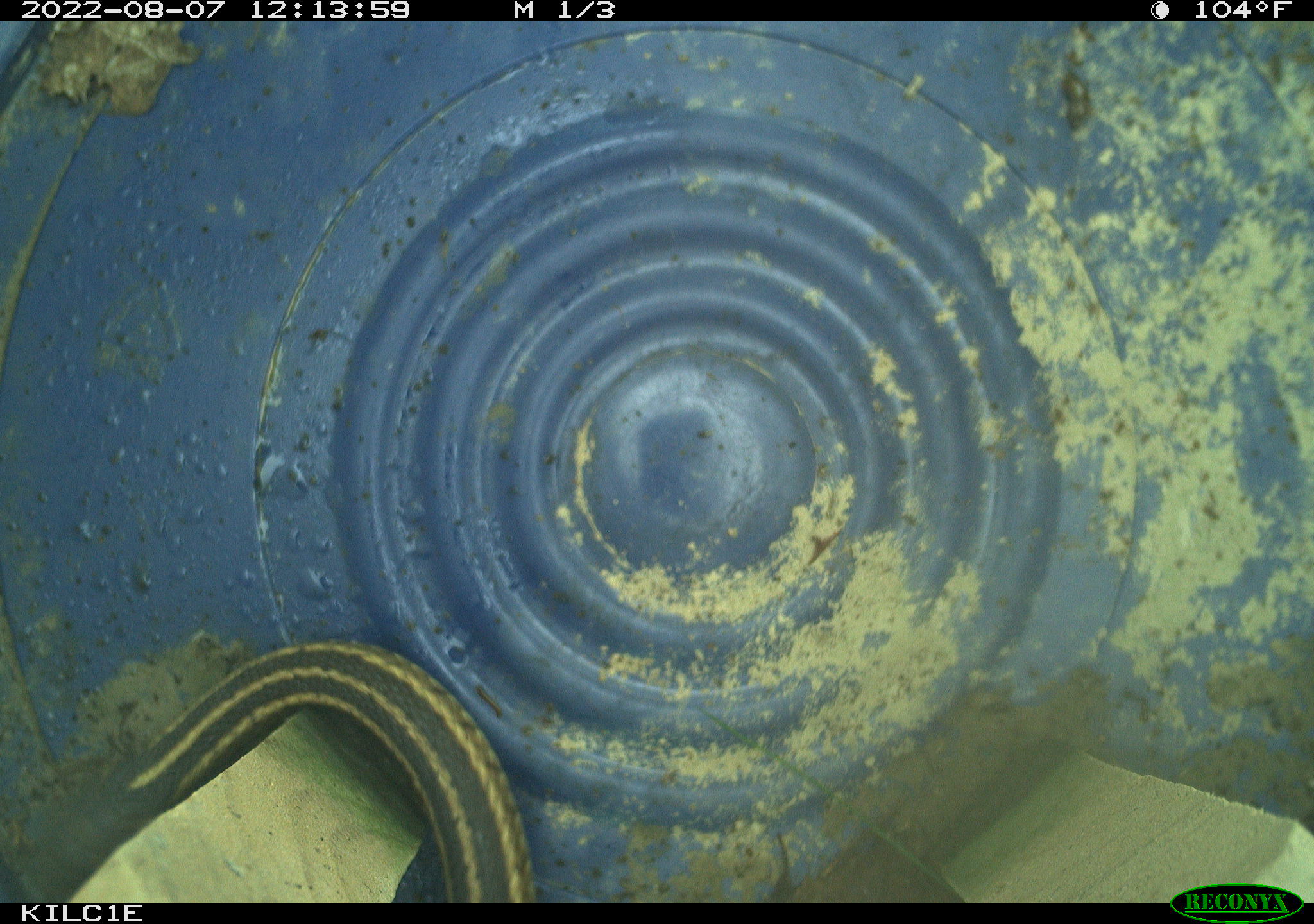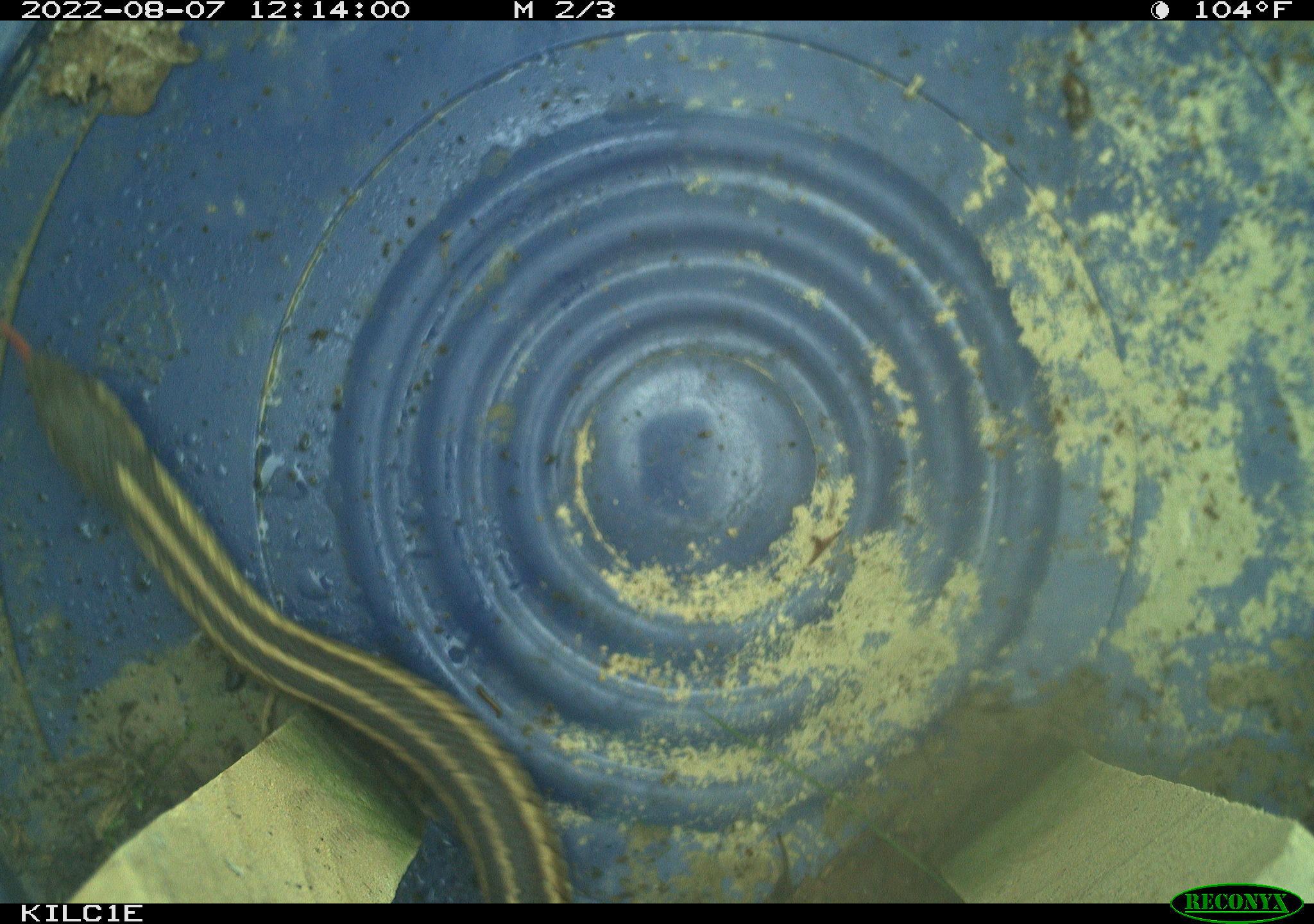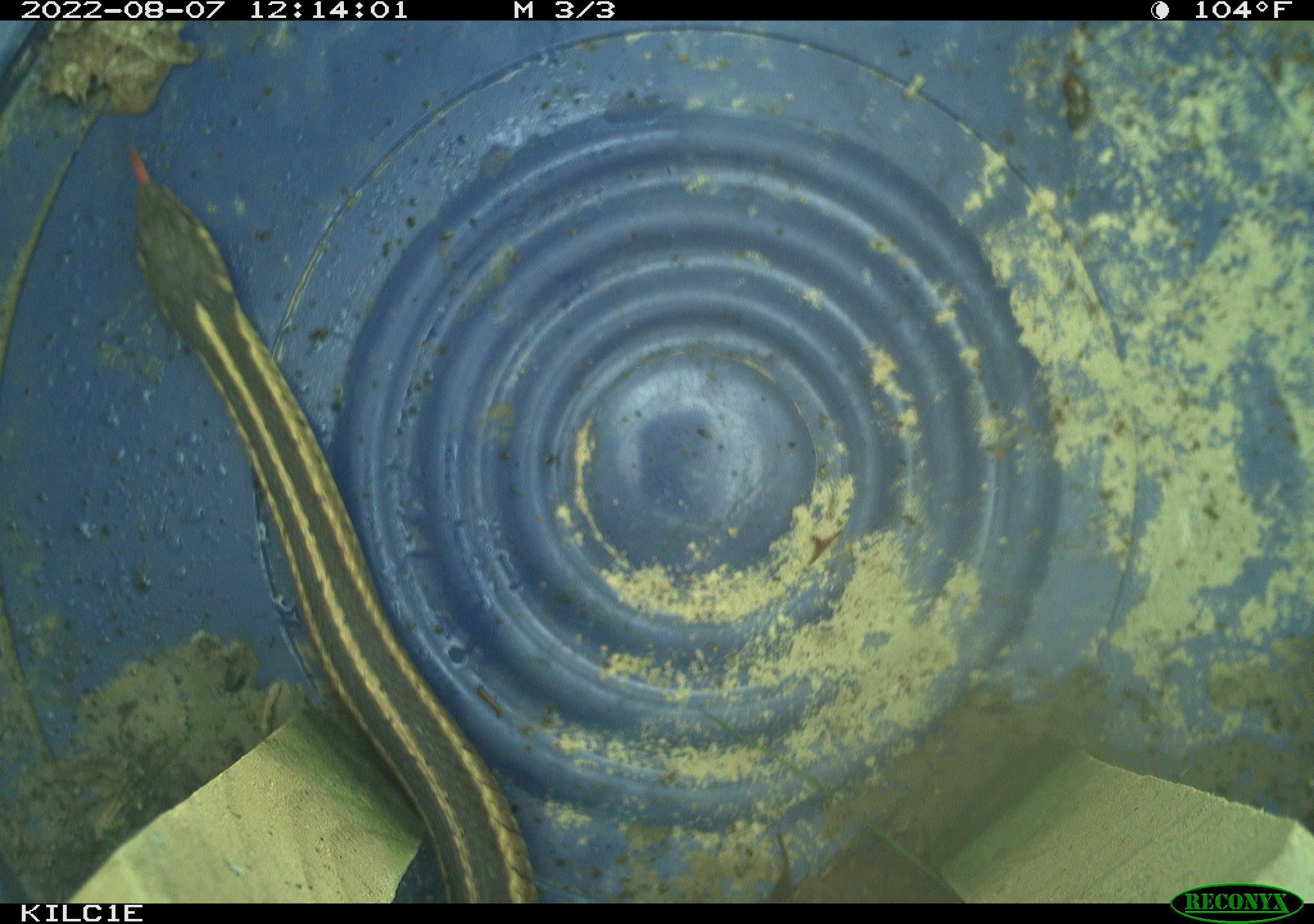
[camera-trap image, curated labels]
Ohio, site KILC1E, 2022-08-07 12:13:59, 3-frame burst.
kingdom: Animalia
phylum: Chordata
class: Reptilia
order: Squamata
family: Colubridae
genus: Thamnophis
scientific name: Thamnophis sirtalis sirtalis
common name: eastern gartersnake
Eastern gartersnake (Thamnophis sirtalis sirtalis).